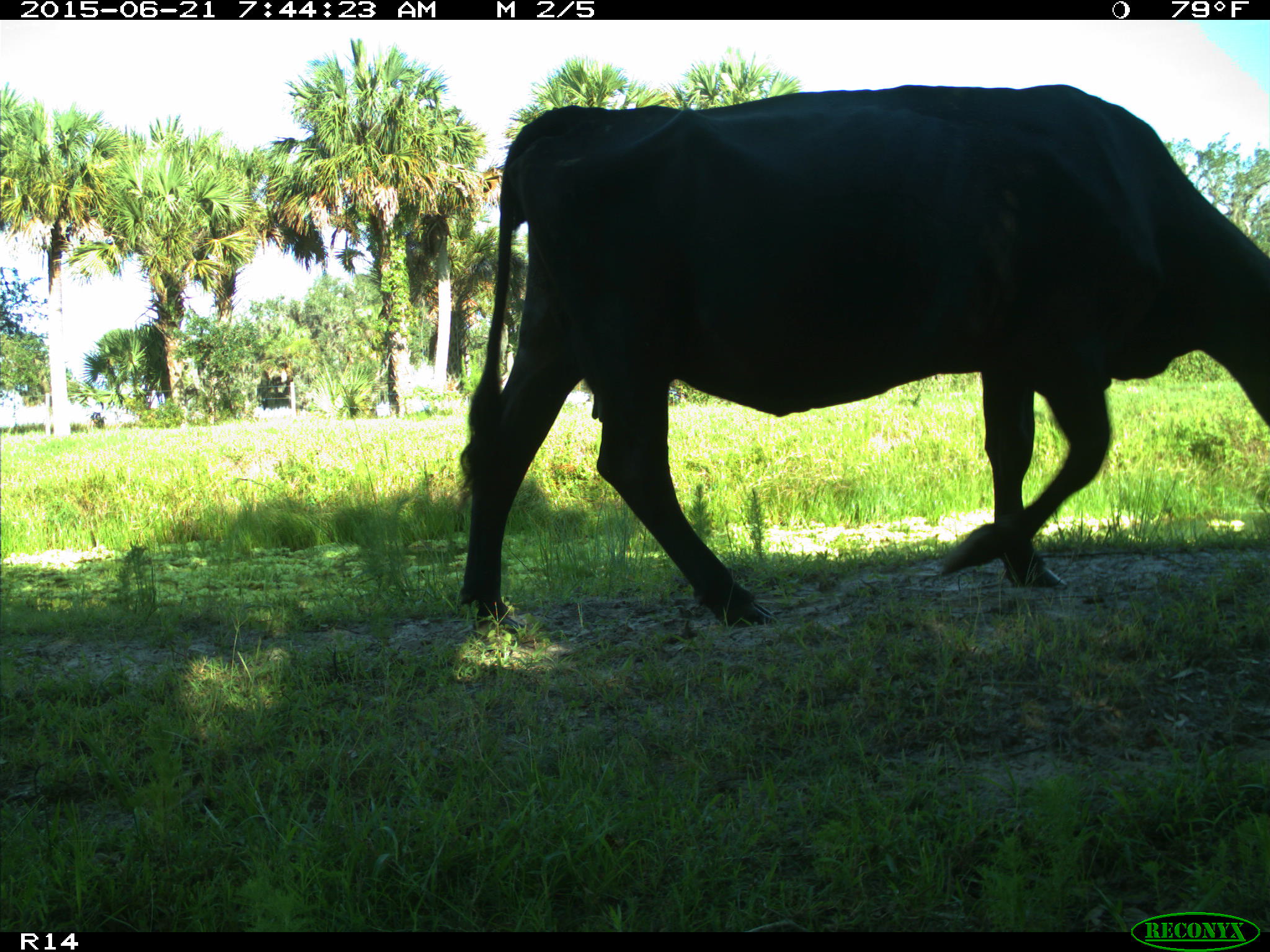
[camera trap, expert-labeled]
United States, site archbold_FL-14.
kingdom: Animalia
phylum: Chordata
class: Mammalia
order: Artiodactyla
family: Bovidae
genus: Bos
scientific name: Bos taurus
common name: domestic cow